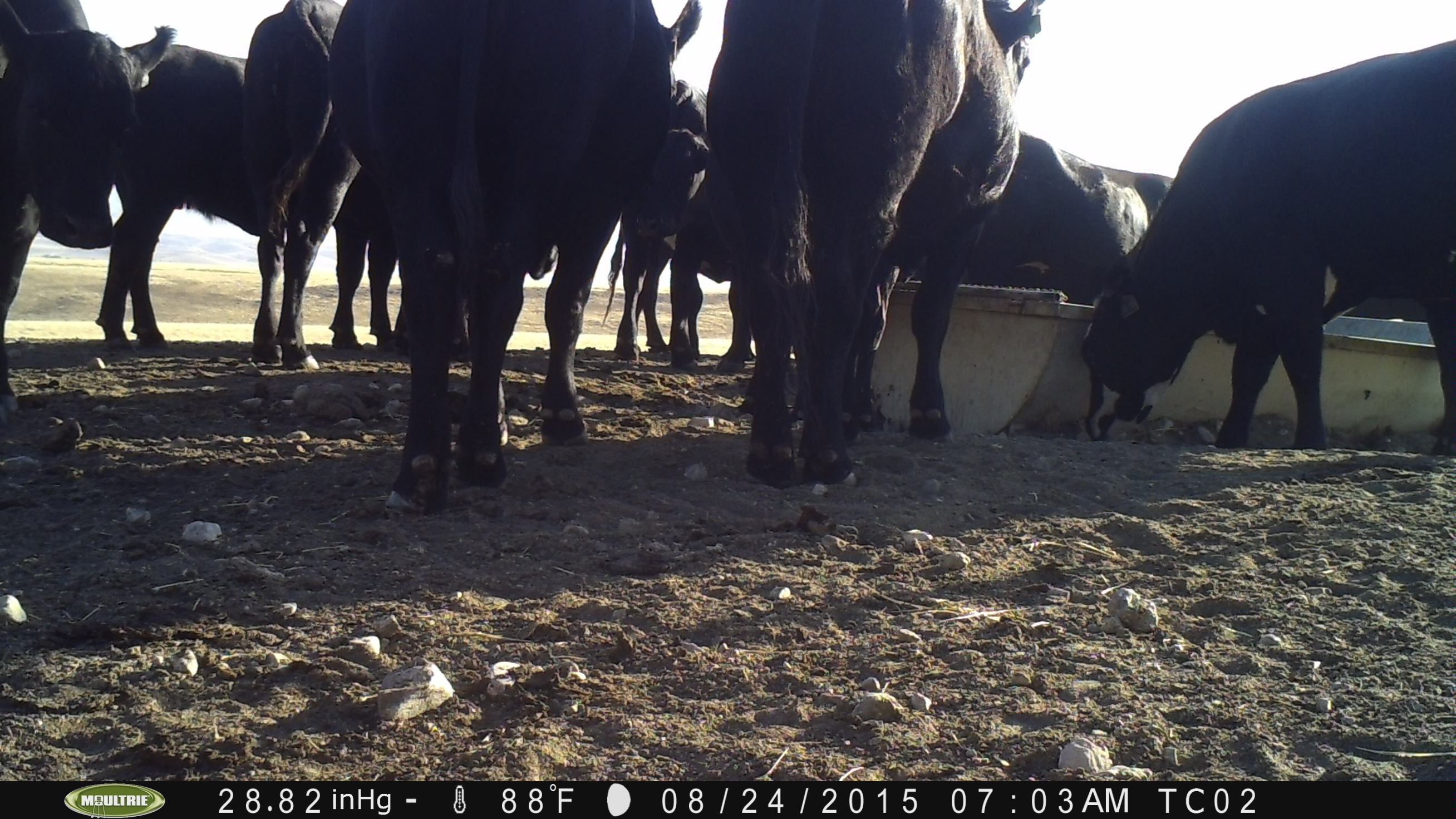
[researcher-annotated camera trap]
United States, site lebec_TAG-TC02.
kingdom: Animalia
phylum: Chordata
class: Mammalia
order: Artiodactyla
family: Bovidae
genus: Bos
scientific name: Bos taurus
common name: domestic cow